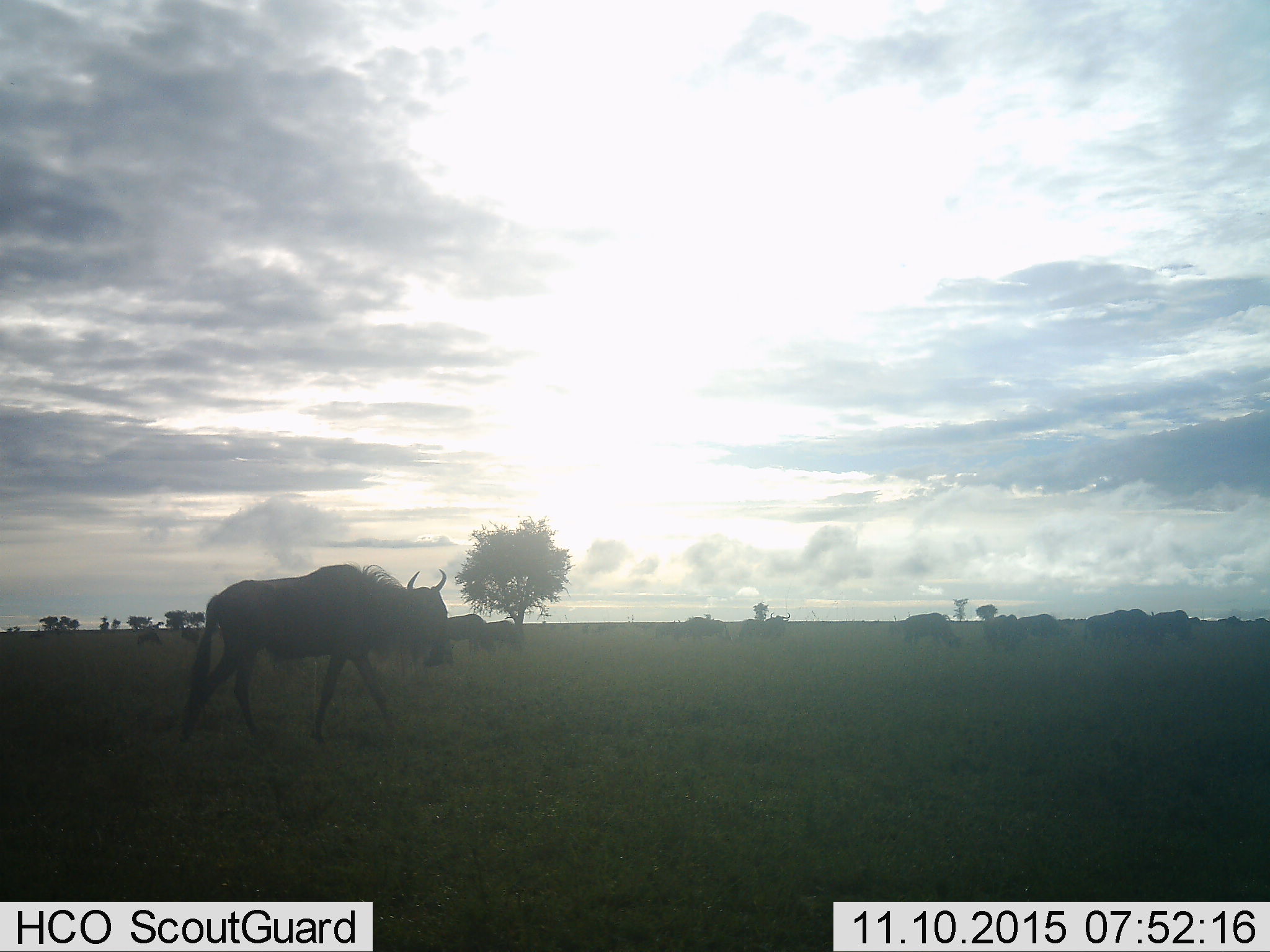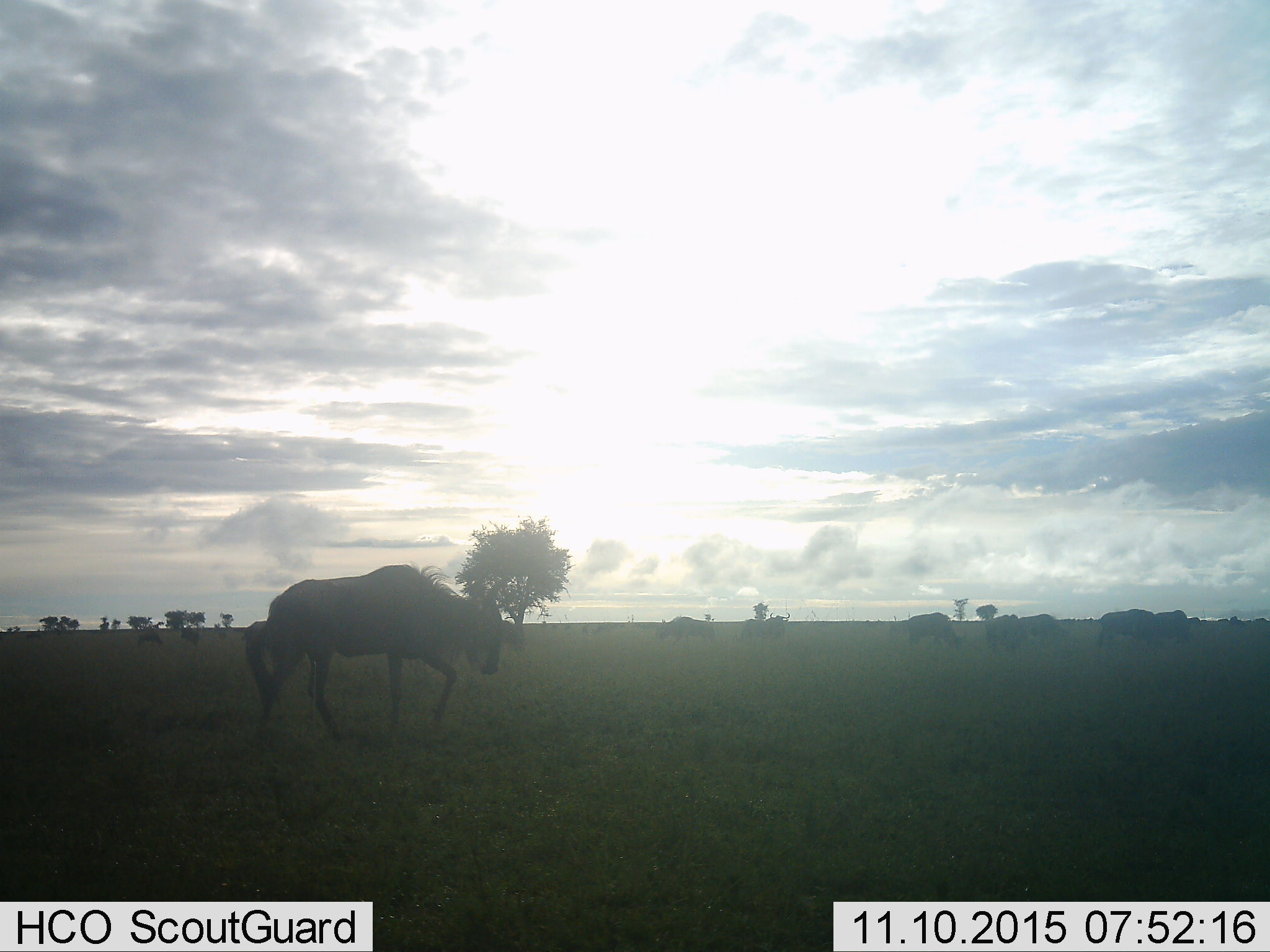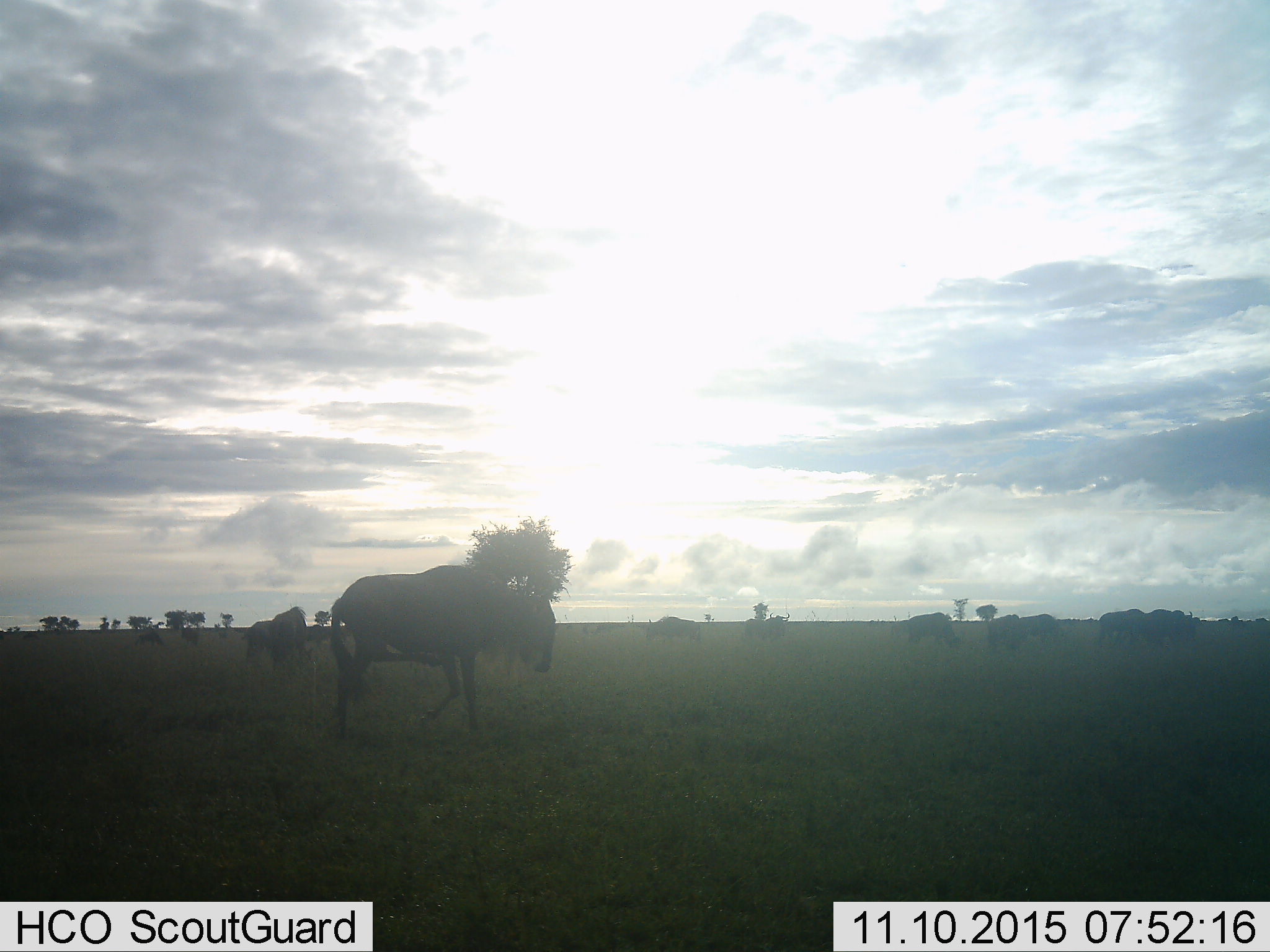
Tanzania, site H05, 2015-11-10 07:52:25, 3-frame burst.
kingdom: Animalia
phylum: Chordata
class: Mammalia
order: Artiodactyla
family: Bovidae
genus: Connochaetes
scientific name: Connochaetes taurinus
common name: blue wildebeest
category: wildebeest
Wildebeest (blue wildebeest) (Connochaetes taurinus), count 11-50. Behavior (volunteer vote fractions): standing 60%, resting 20%, moving 80%, interacting 0%. Young present (vote fraction): 0%. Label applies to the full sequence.